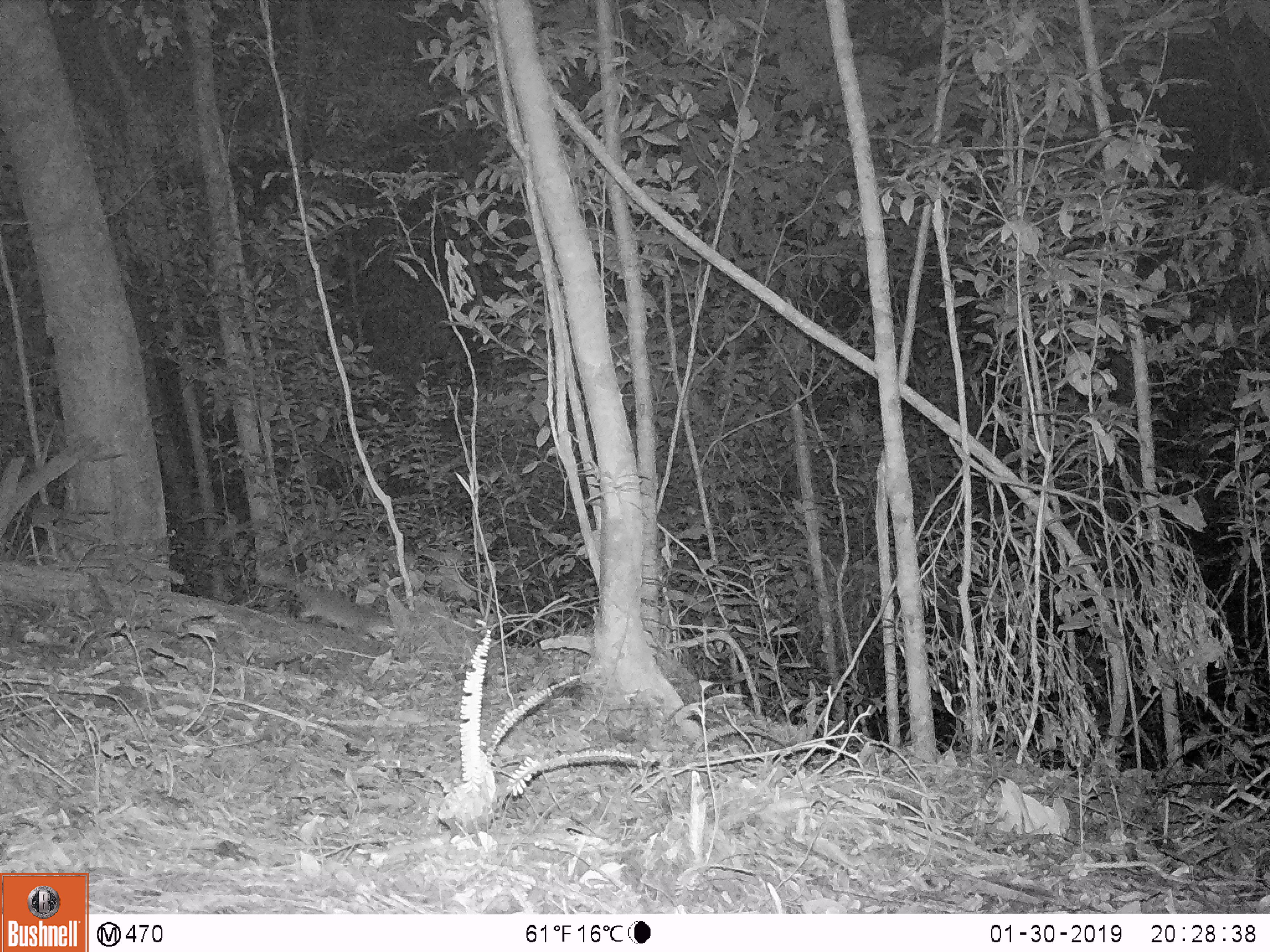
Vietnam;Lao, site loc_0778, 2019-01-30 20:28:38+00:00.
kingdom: Animalia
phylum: Chordata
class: Mammalia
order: Carnivora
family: Mustelidae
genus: Melogale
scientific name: Melogale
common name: ferret badger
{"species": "ferret badger (Melogale)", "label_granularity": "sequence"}